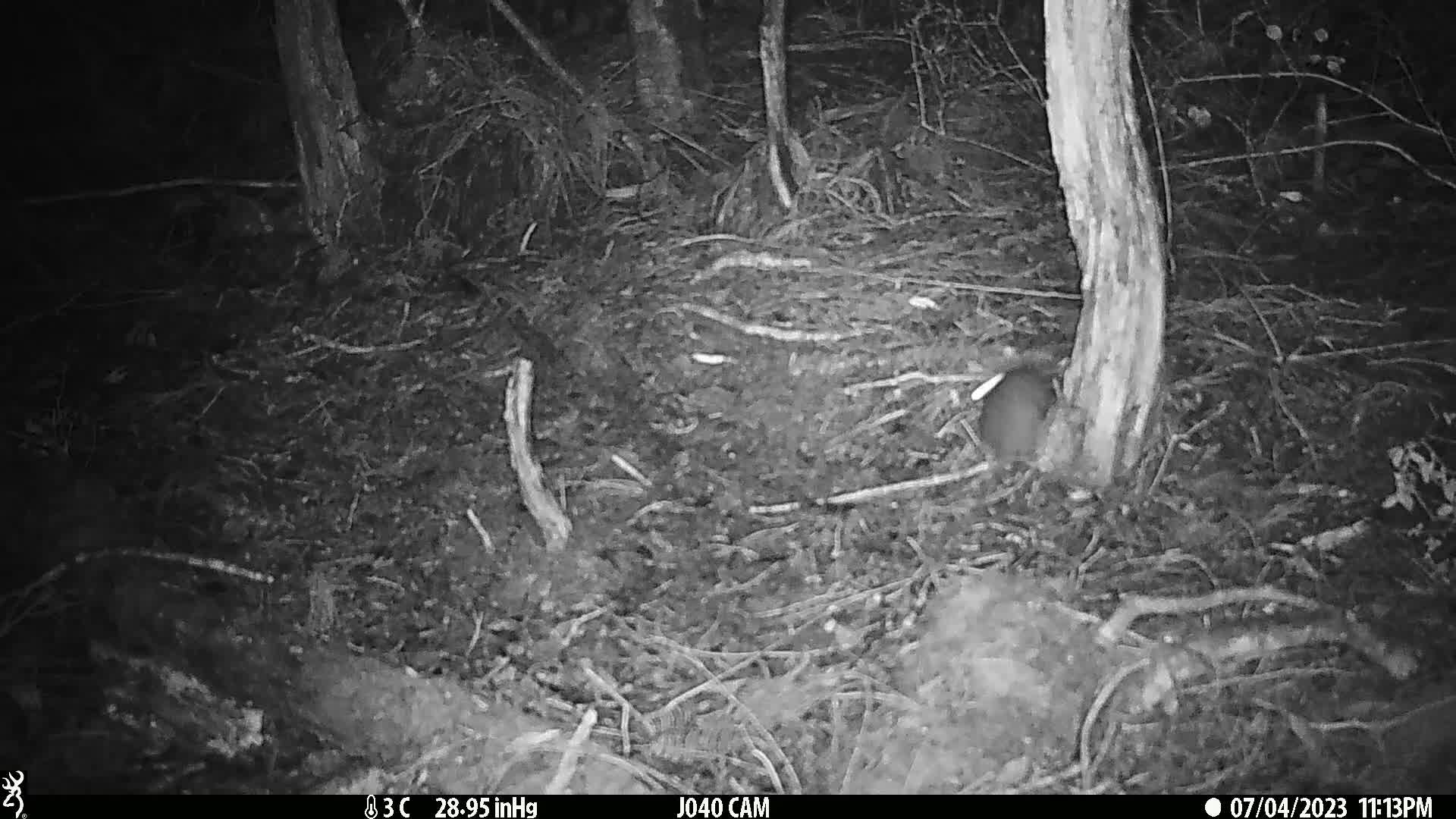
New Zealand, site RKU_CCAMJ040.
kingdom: Animalia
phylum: Chordata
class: Mammalia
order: Rodentia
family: Muridae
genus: Rattus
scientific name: Rattus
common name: rat